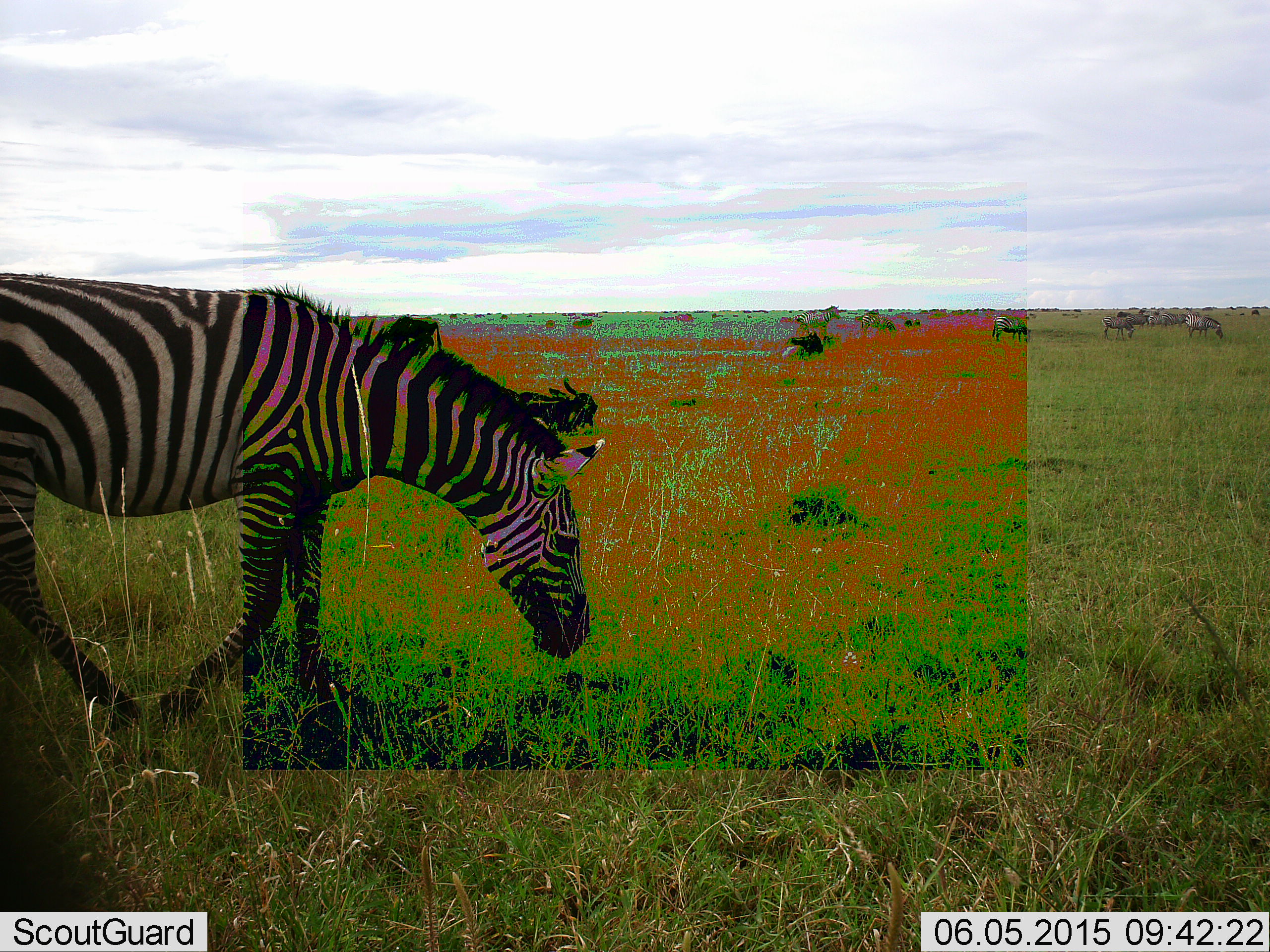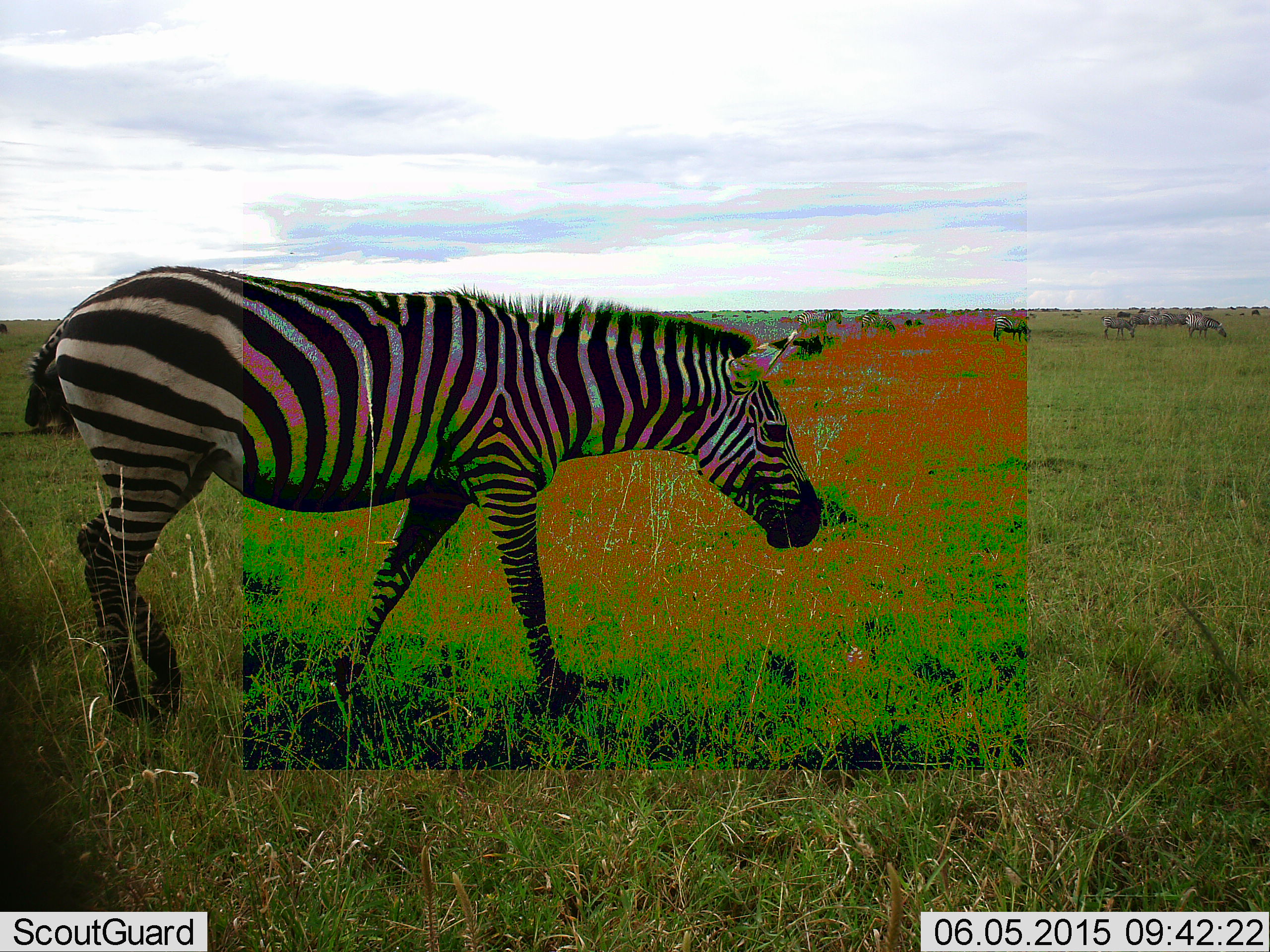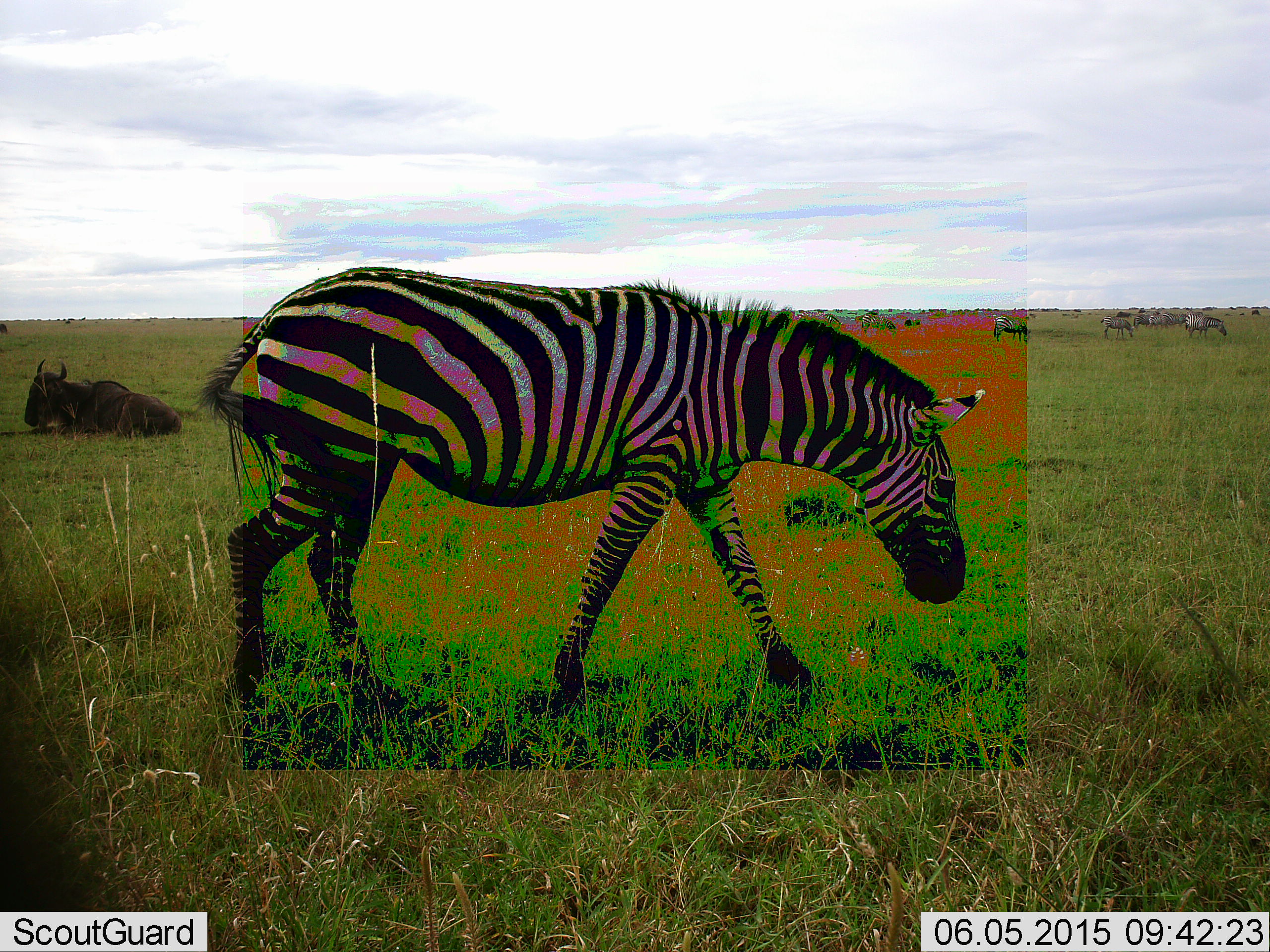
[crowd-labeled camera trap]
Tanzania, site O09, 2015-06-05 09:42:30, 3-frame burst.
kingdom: Animalia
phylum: Chordata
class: Mammalia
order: Perissodactyla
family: Equidae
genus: Equus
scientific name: Equus quagga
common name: plains zebra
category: zebra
Zebra (plains zebra) (Equus quagga), count 1. Behavior (volunteer vote fractions): standing 29%, resting 0%, moving 88%, interacting 0%. Young present (vote fraction): 0%. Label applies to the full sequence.